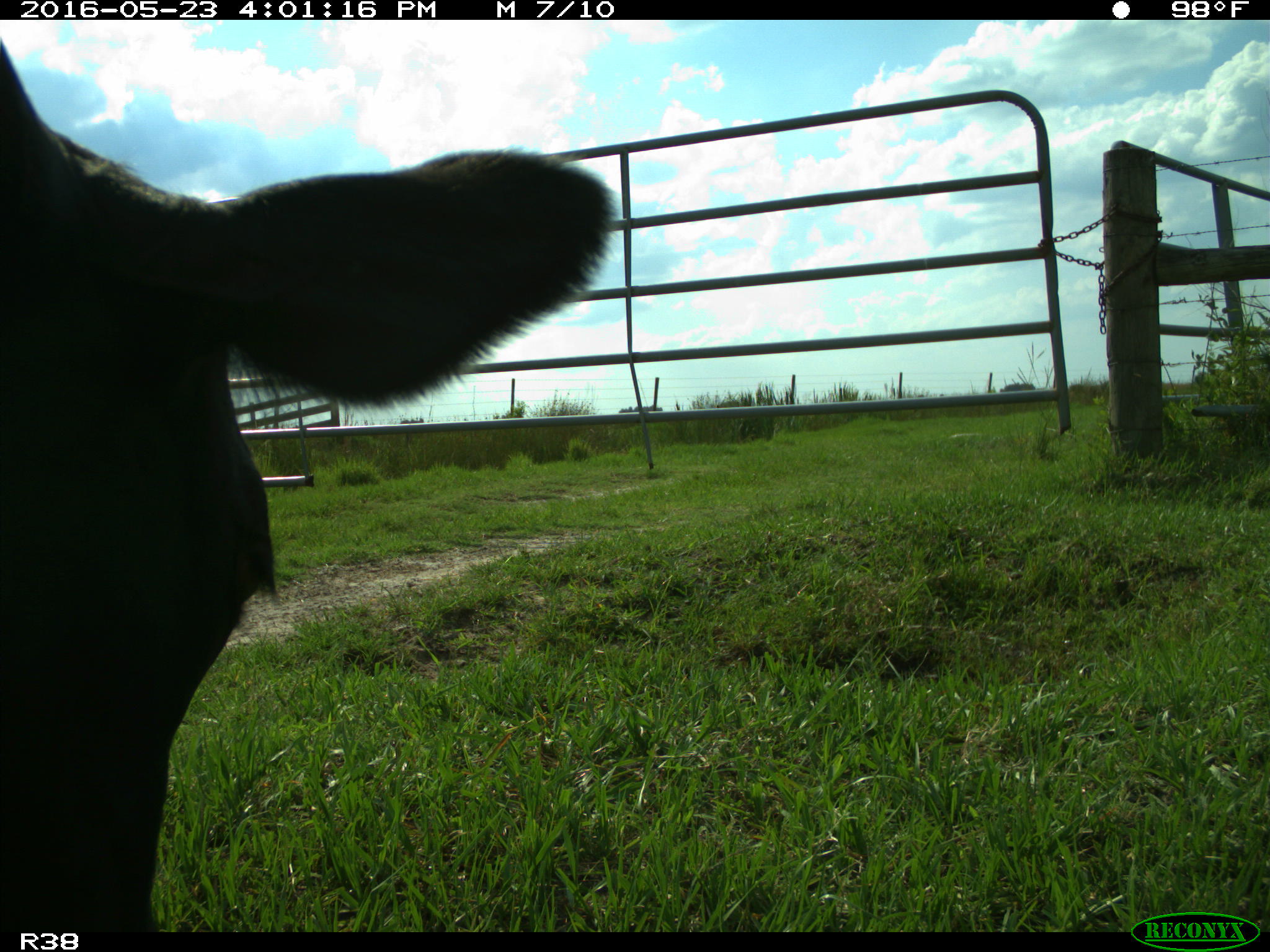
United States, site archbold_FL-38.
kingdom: Animalia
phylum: Chordata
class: Mammalia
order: Artiodactyla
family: Bovidae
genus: Bos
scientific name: Bos taurus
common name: domestic cow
Bos taurus (domestic cow).